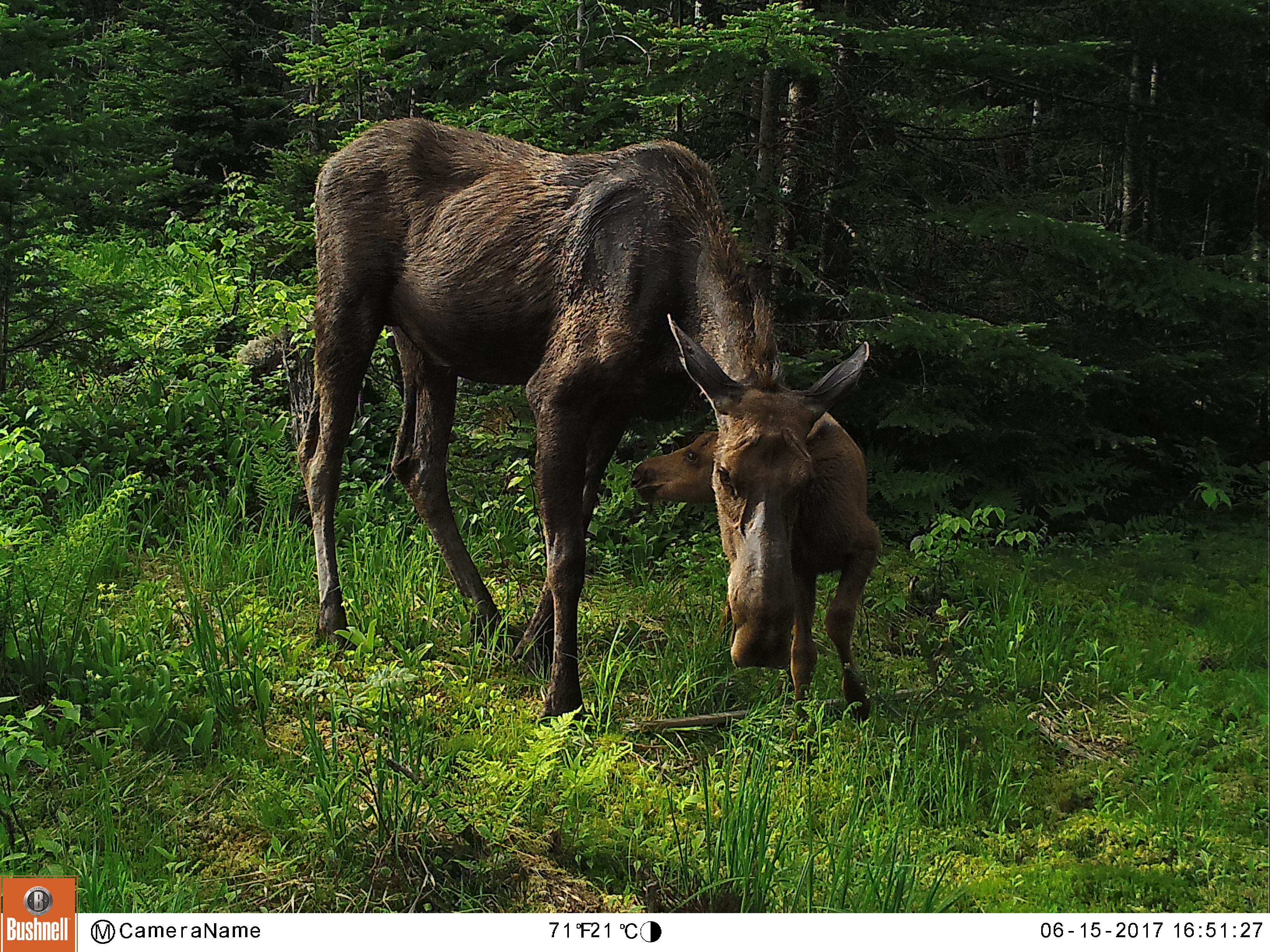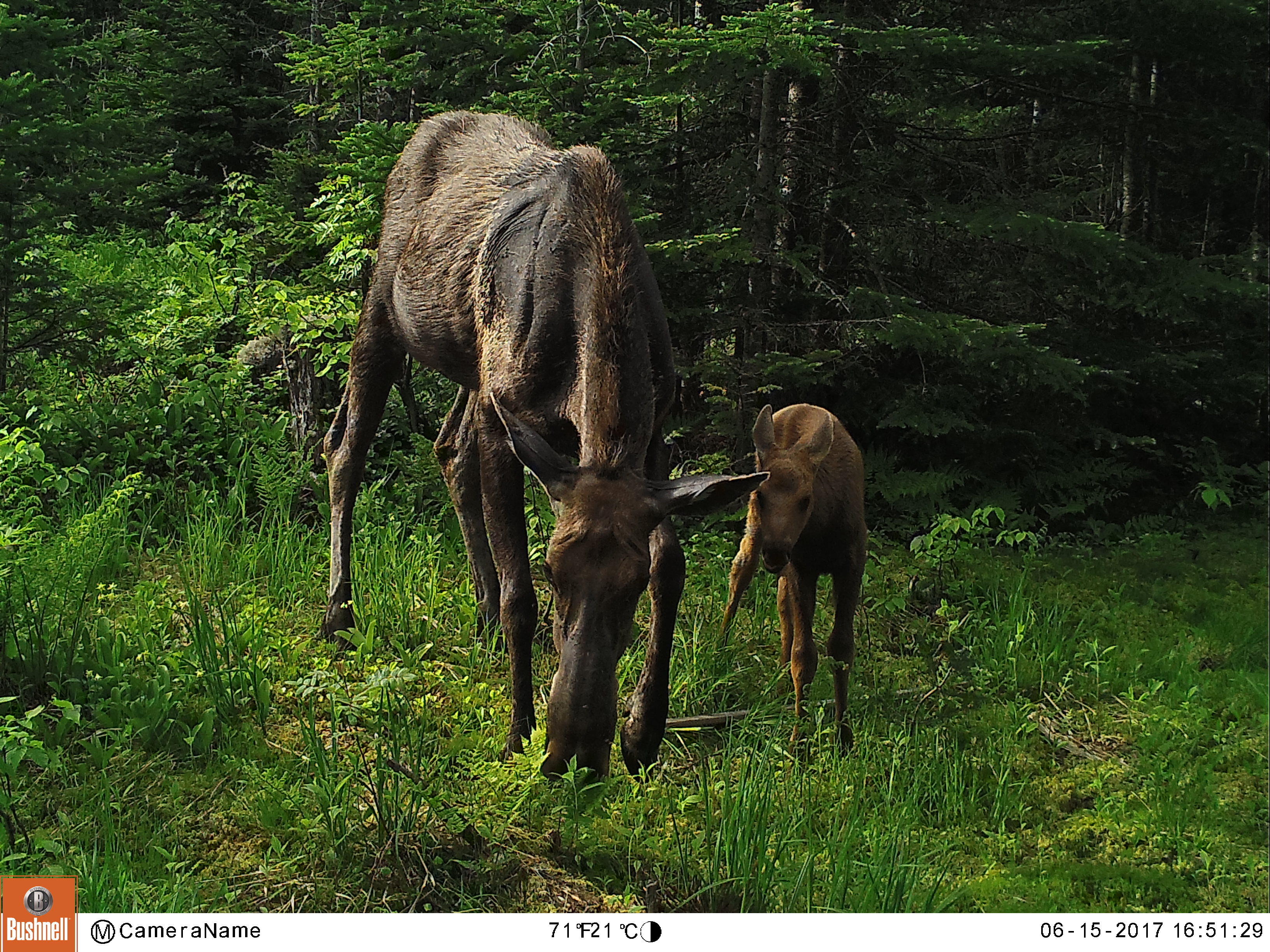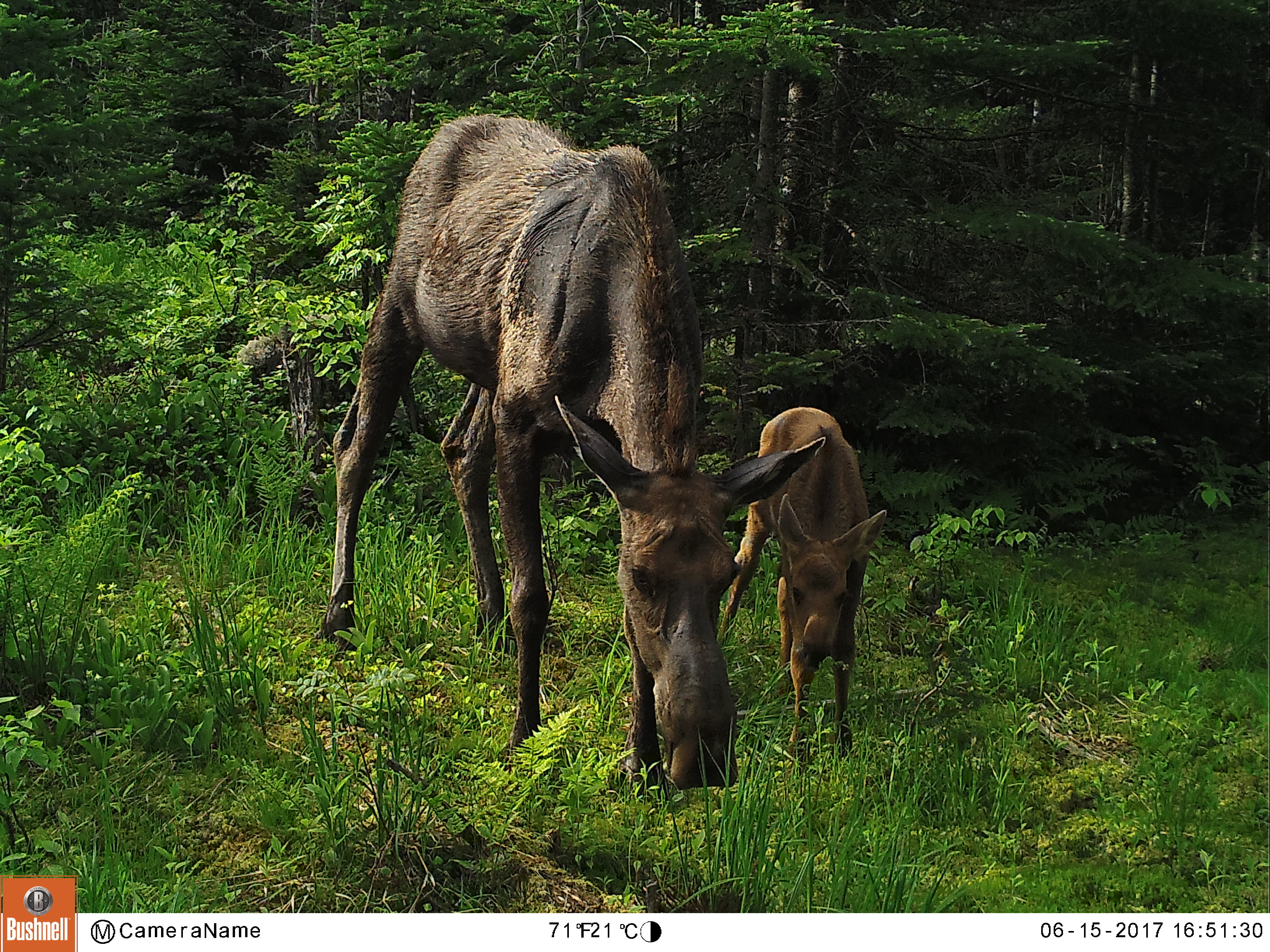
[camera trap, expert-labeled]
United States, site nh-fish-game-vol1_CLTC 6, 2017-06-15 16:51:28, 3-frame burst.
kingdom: Animalia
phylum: Chordata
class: Mammalia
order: Artiodactyla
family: Cervidae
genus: Alces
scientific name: Alces alces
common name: moose